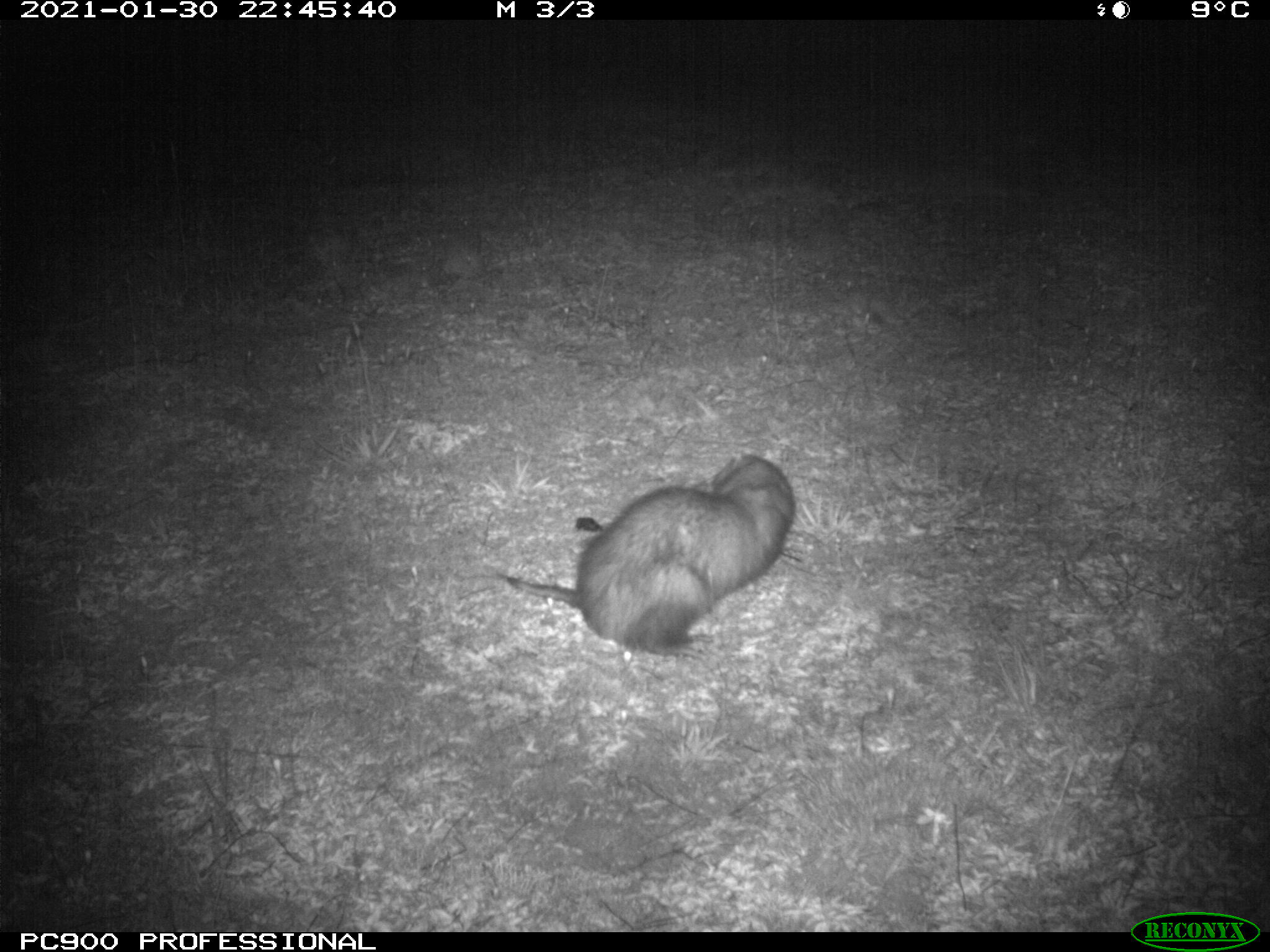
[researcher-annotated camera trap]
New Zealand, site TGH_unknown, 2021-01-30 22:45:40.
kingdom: Animalia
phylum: Chordata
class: Mammalia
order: Carnivora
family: Mustelidae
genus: Mustela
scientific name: Mustela furo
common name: ferret